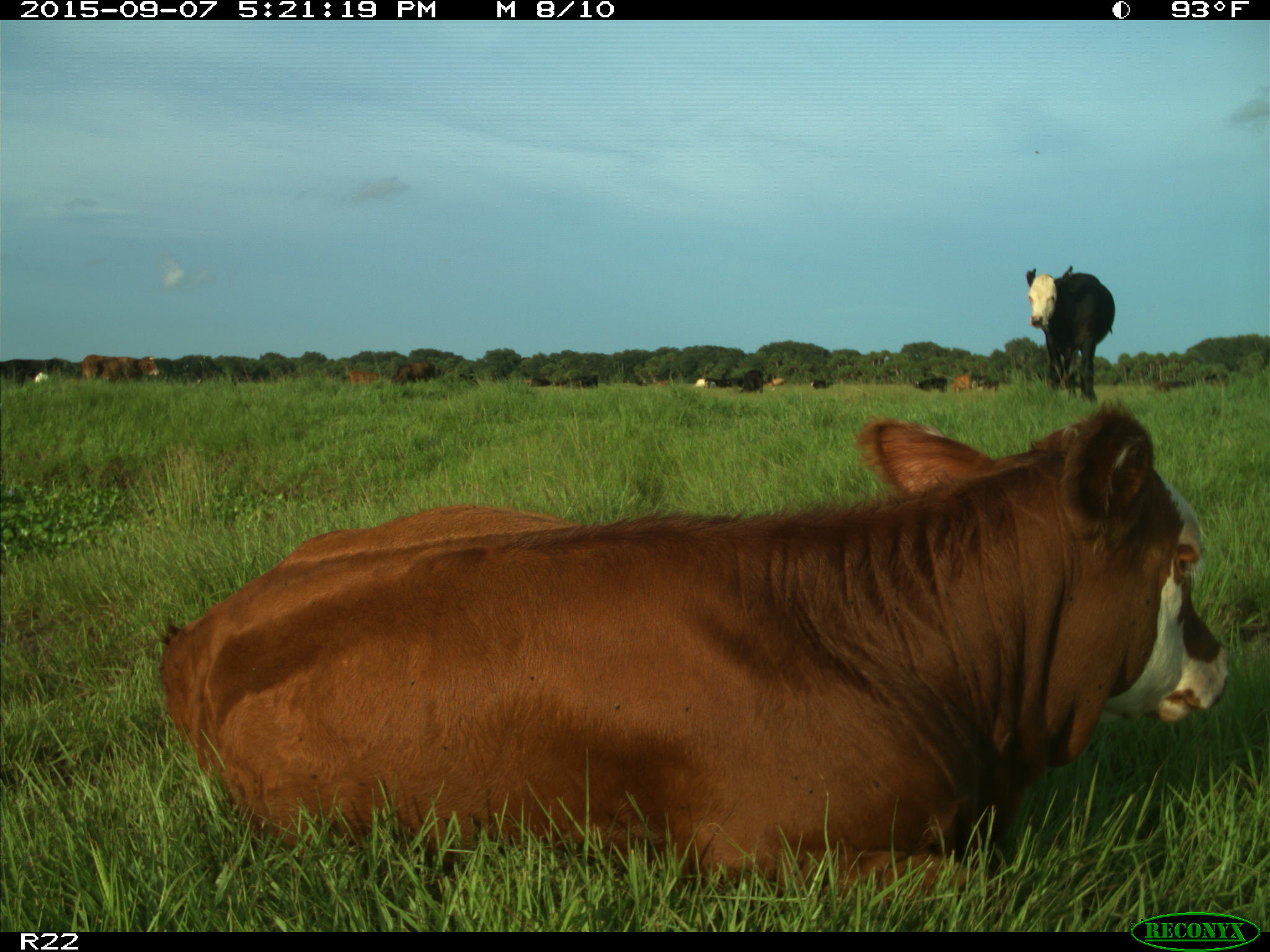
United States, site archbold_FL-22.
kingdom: Animalia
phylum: Chordata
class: Mammalia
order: Artiodactyla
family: Bovidae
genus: Bos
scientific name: Bos taurus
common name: domestic cow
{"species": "Bos taurus (domestic cow)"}